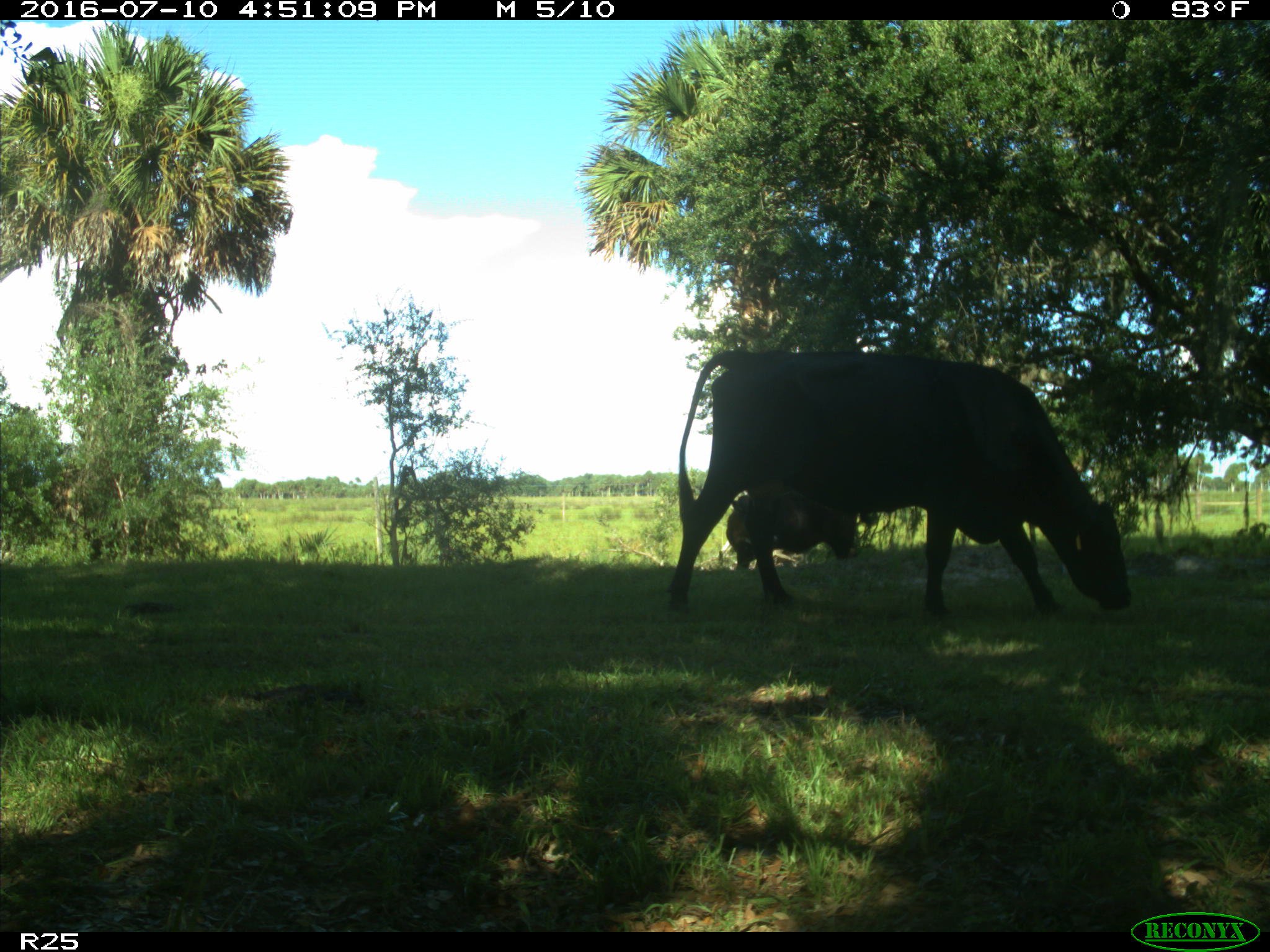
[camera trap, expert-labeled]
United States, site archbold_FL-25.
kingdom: Animalia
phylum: Chordata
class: Mammalia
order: Artiodactyla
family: Bovidae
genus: Bos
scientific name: Bos taurus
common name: domestic cow